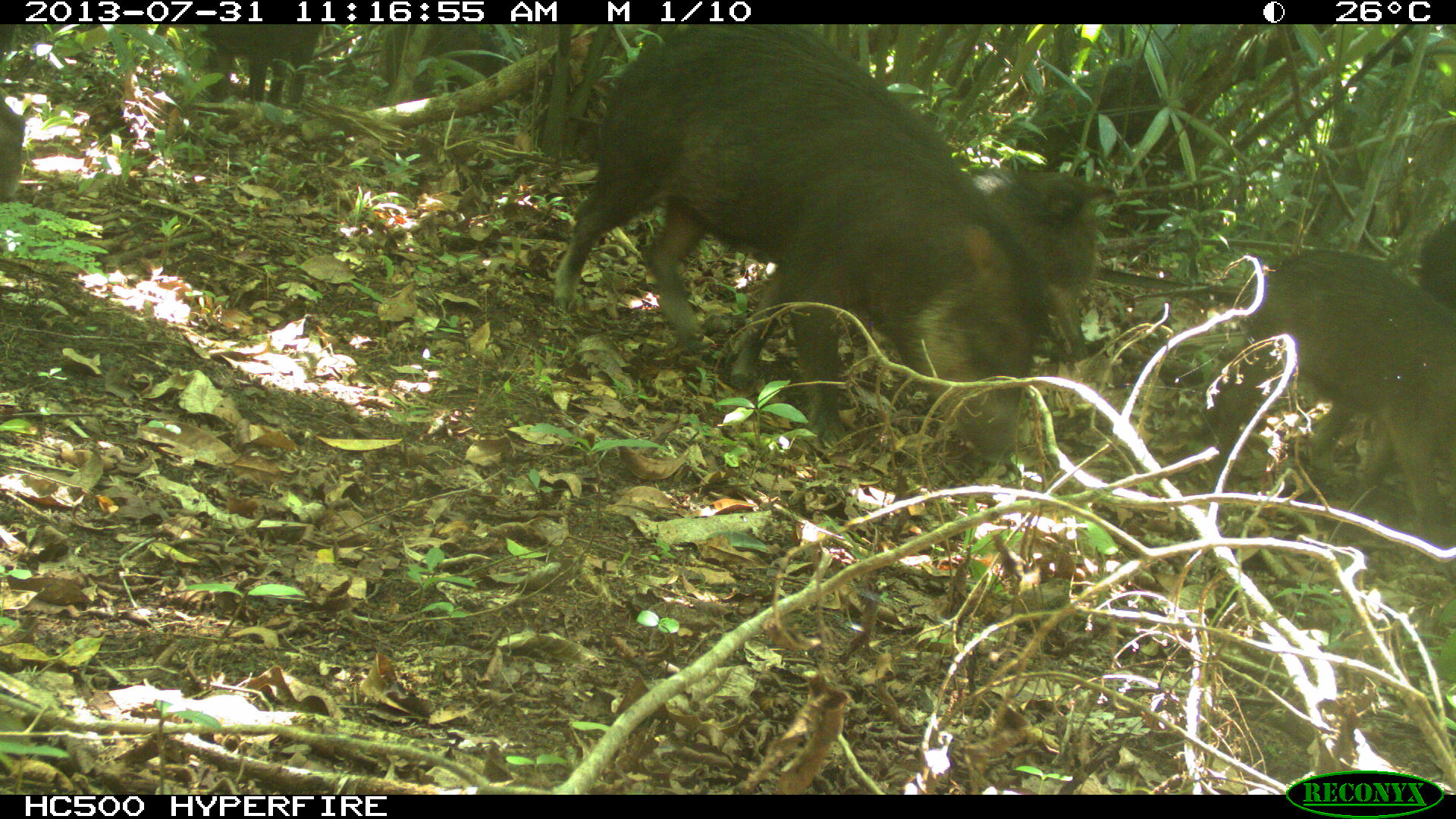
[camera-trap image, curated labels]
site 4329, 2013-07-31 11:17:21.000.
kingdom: Animalia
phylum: Chordata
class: Mammalia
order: Artiodactyla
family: Tayassuidae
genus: Tayassu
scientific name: Tayassu pecari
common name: white-lipped peccary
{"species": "Tayassu pecari (white-lipped peccary)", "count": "5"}